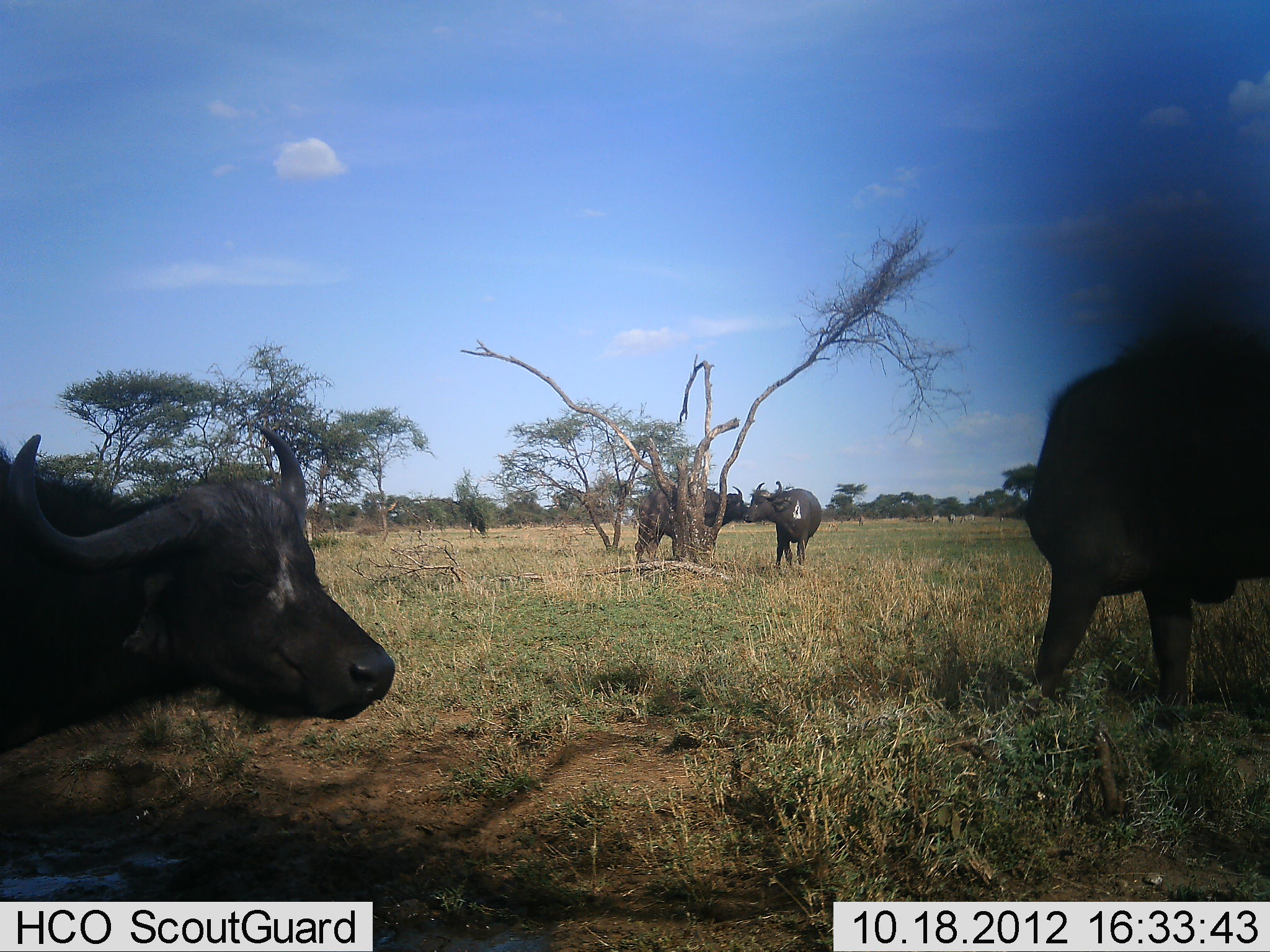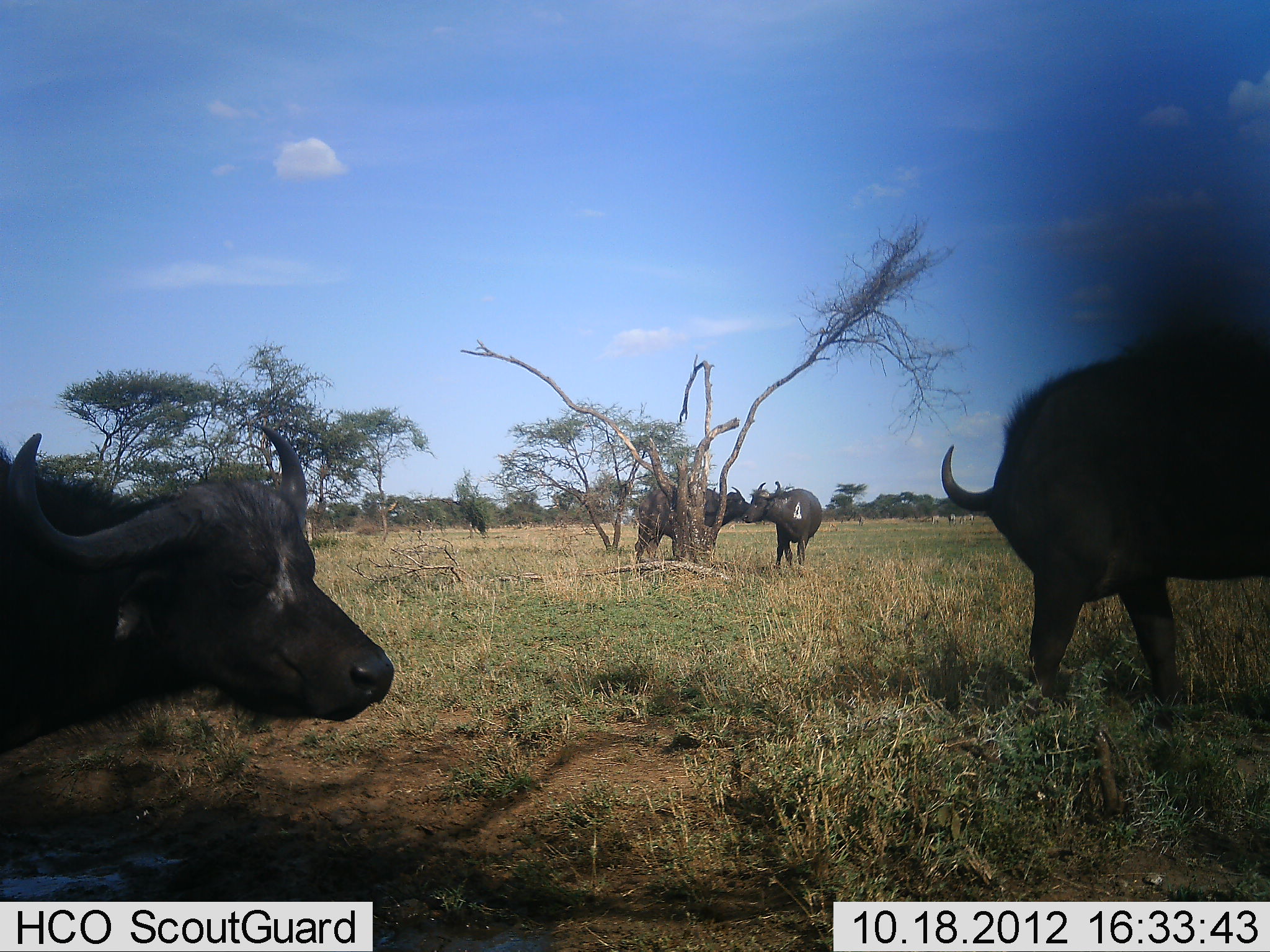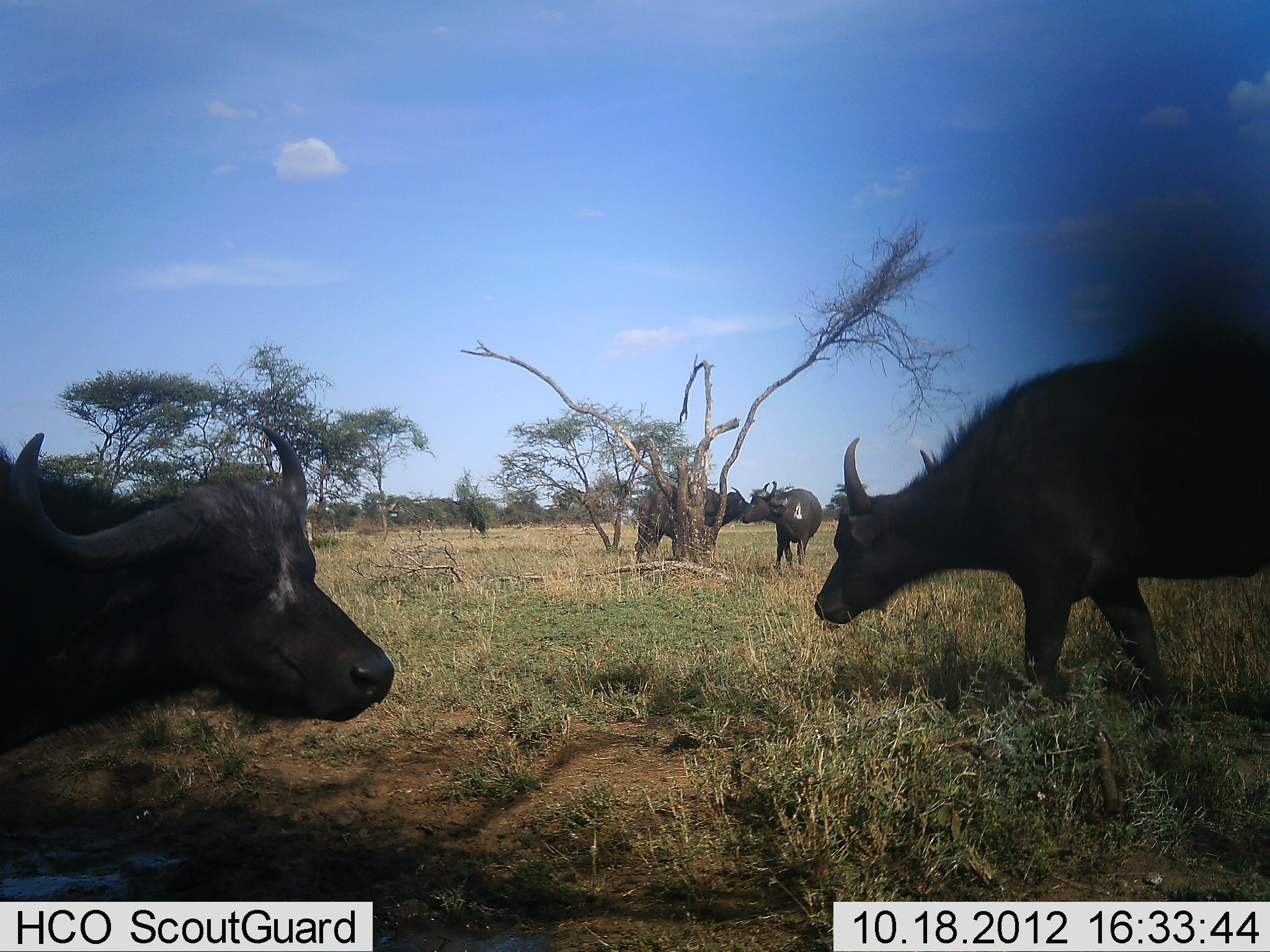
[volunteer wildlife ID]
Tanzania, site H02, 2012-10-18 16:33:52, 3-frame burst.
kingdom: Animalia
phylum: Chordata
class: Mammalia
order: Artiodactyla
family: Bovidae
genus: Syncerus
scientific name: Syncerus caffer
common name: cape buffalo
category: buffalo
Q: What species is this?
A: Buffalo (cape buffalo) (Syncerus caffer).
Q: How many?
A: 4.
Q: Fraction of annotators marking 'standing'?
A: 90%.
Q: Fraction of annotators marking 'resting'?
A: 10%.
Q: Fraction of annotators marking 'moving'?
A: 40%.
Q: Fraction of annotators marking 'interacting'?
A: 20%.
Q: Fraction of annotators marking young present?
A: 0%.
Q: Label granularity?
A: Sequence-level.